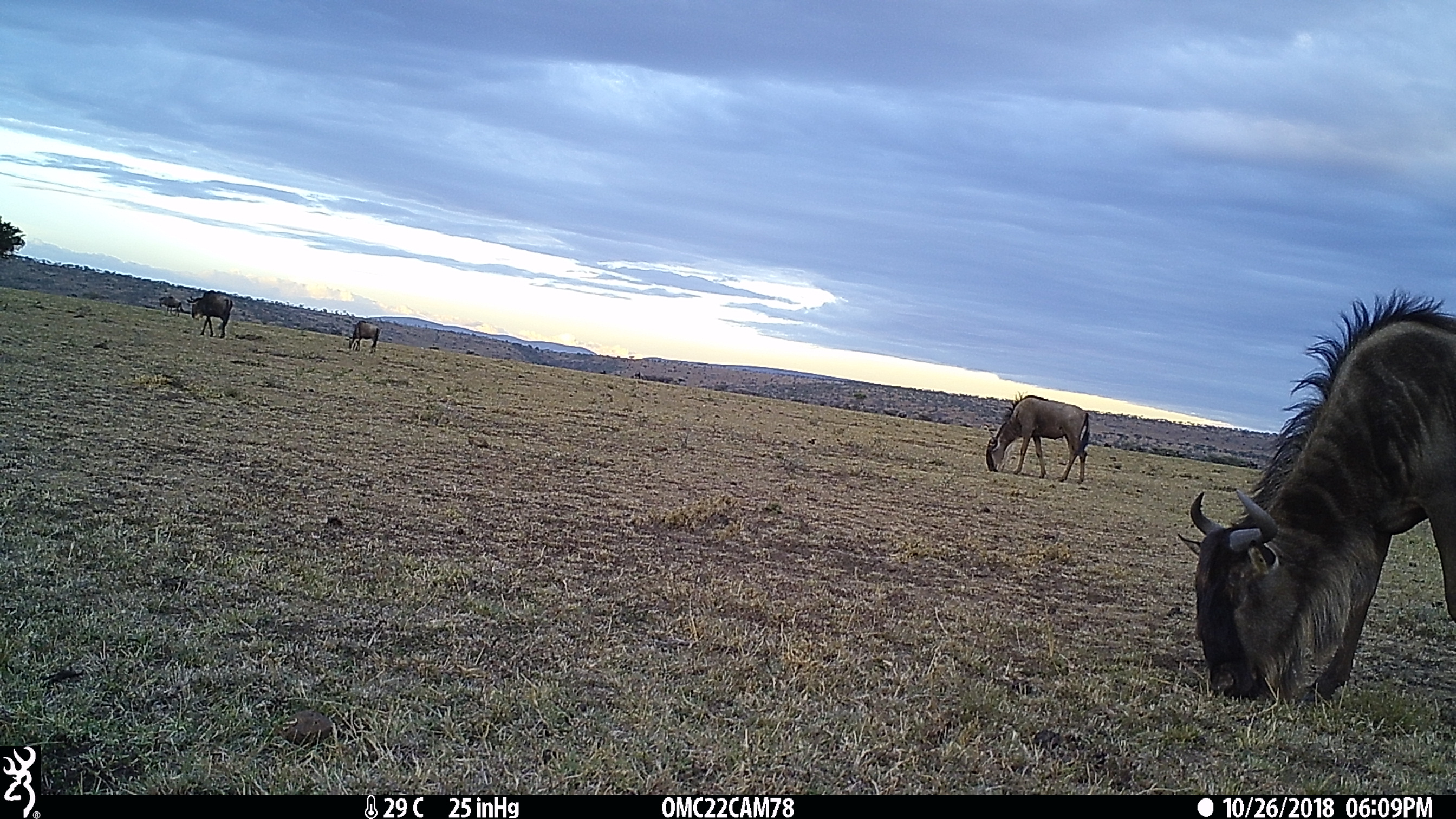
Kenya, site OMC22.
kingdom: Animalia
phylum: Chordata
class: Mammalia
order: Artiodactyla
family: Bovidae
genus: Connochaetes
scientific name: Connochaetes taurinus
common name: blue wildebeest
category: wildebeest